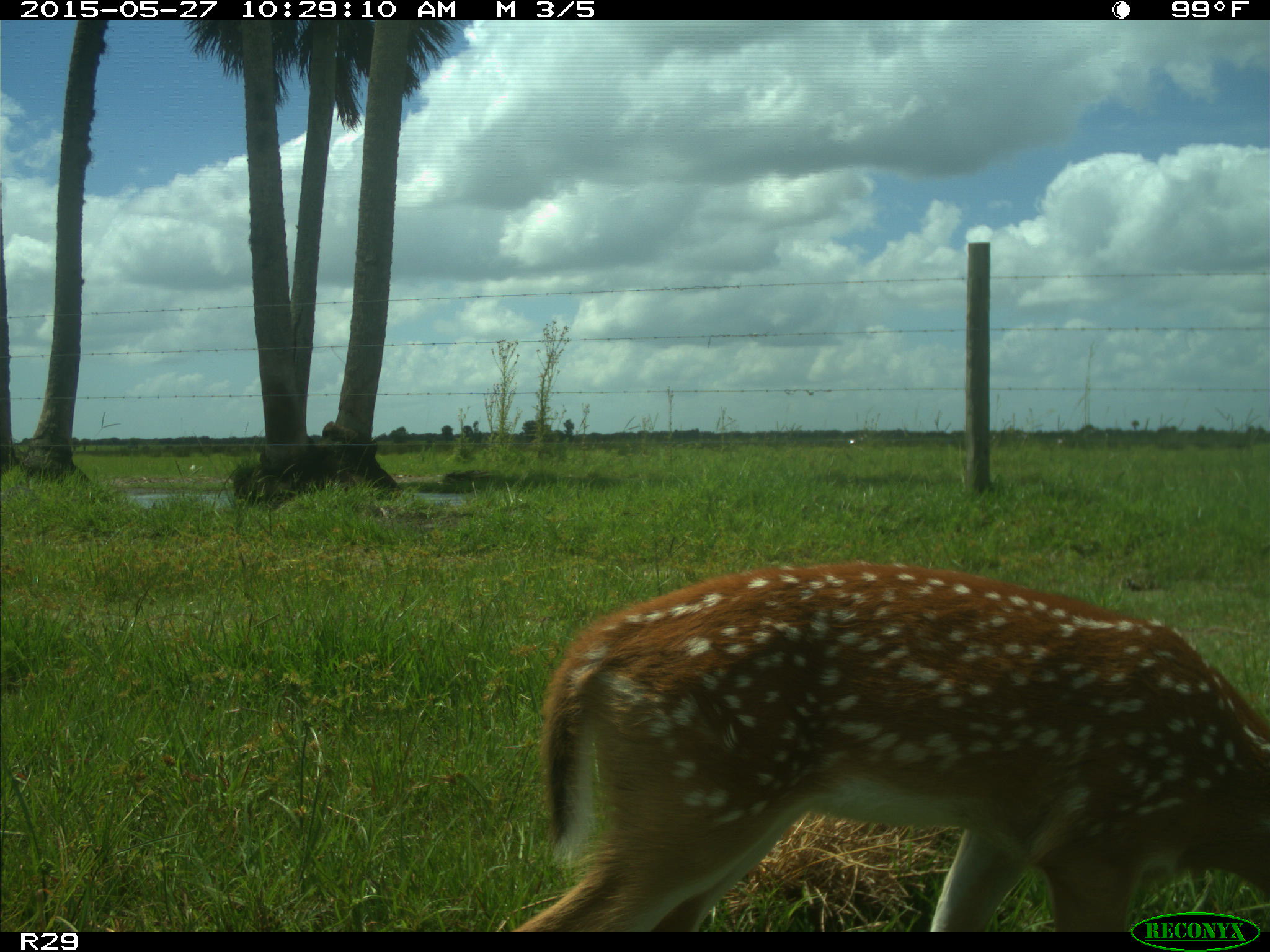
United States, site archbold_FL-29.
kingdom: Animalia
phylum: Chordata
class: Mammalia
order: Artiodactyla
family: Cervidae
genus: Odocoileus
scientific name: Odocoileus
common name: deer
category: unidentified deer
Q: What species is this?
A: Unidentified deer (deer) (Odocoileus).